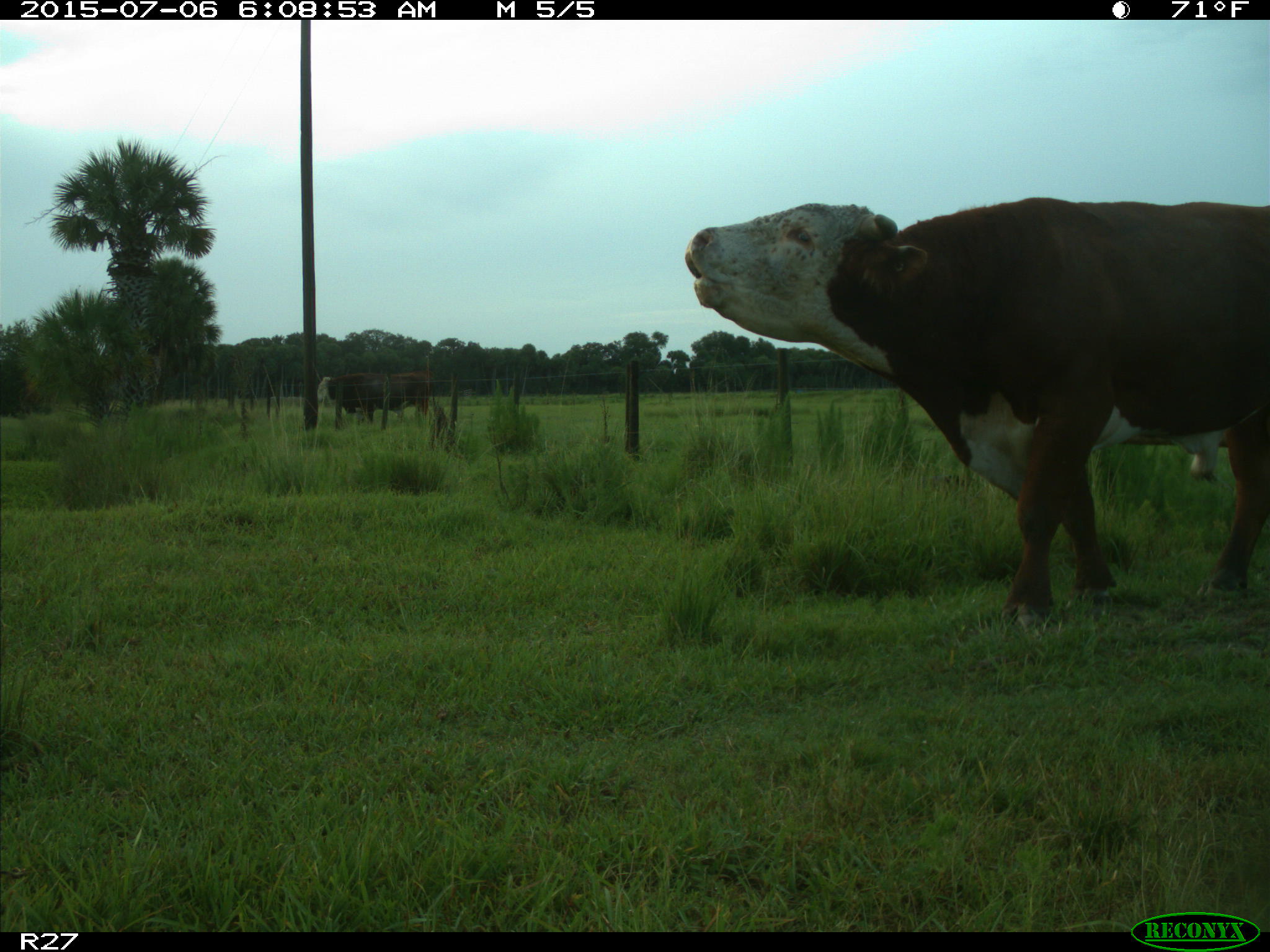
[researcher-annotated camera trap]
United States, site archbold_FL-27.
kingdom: Animalia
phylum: Chordata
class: Mammalia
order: Artiodactyla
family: Bovidae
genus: Bos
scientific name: Bos taurus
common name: domestic cow